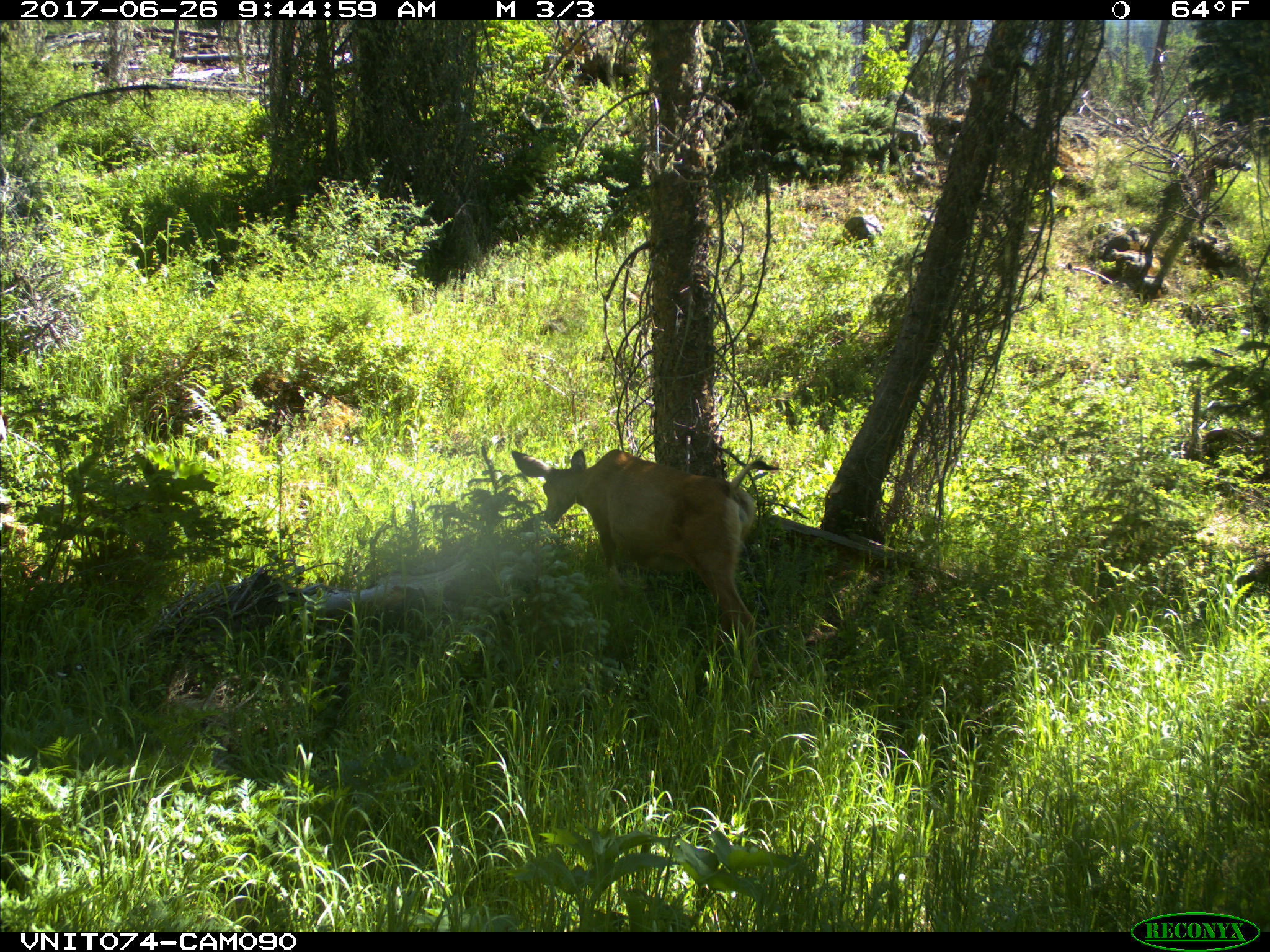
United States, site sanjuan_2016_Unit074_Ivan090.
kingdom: Animalia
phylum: Chordata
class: Mammalia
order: Artiodactyla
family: Cervidae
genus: Odocoileus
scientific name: Odocoileus hemionus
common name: mule deer